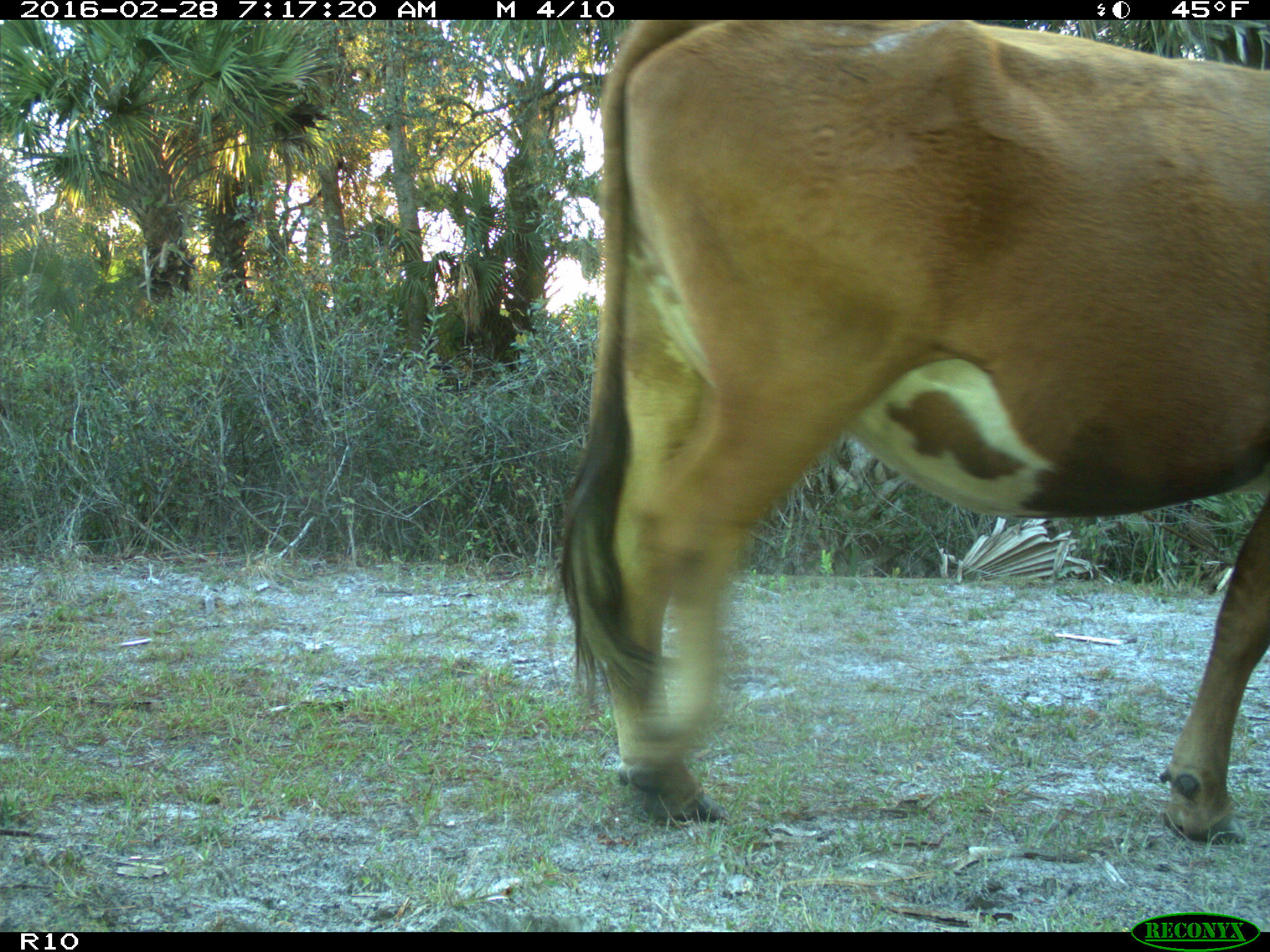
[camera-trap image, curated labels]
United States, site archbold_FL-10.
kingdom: Animalia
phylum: Chordata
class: Mammalia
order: Artiodactyla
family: Bovidae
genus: Bos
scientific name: Bos taurus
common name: domestic cow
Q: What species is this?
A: Bos taurus (domestic cow).